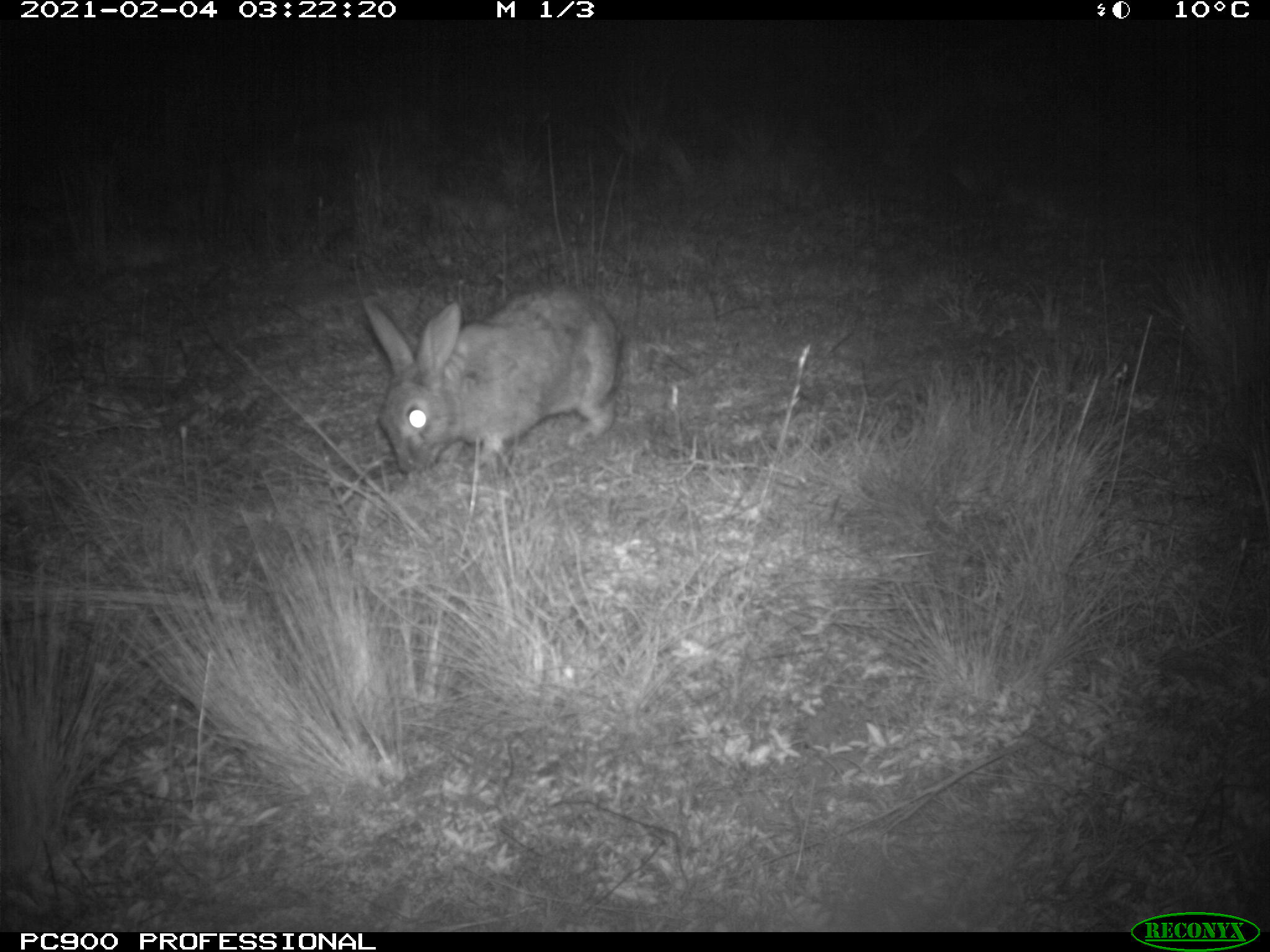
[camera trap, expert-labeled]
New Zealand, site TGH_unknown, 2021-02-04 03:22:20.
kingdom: Animalia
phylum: Chordata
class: Mammalia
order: Lagomorpha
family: Leporidae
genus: Oryctolagus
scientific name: Oryctolagus cuniculus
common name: european rabbit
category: rabbit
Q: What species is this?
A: Rabbit (european rabbit) (Oryctolagus cuniculus).